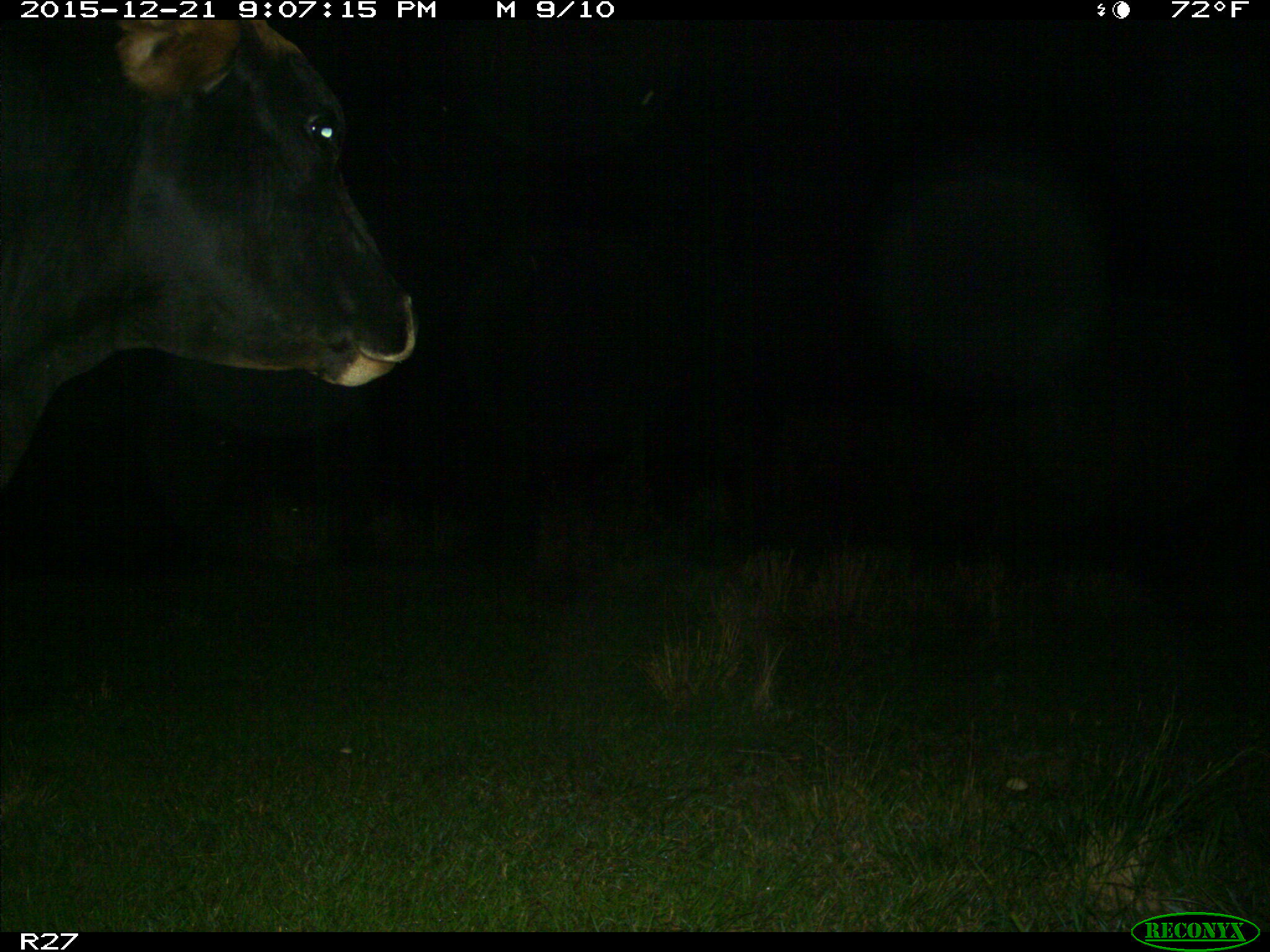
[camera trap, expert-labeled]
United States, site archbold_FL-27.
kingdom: Animalia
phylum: Chordata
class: Mammalia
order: Artiodactyla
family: Bovidae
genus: Bos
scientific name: Bos taurus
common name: domestic cow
Bos taurus (domestic cow).